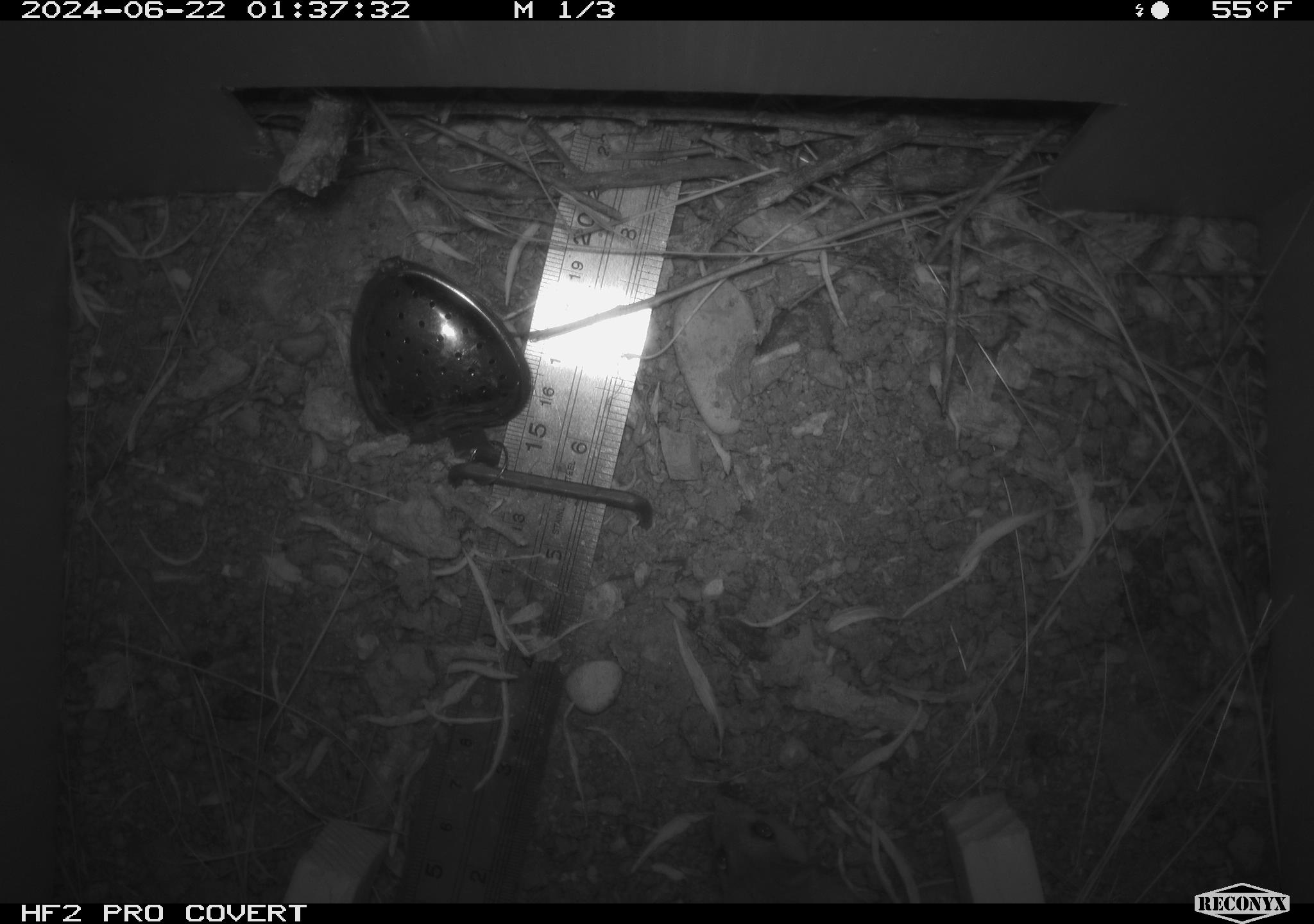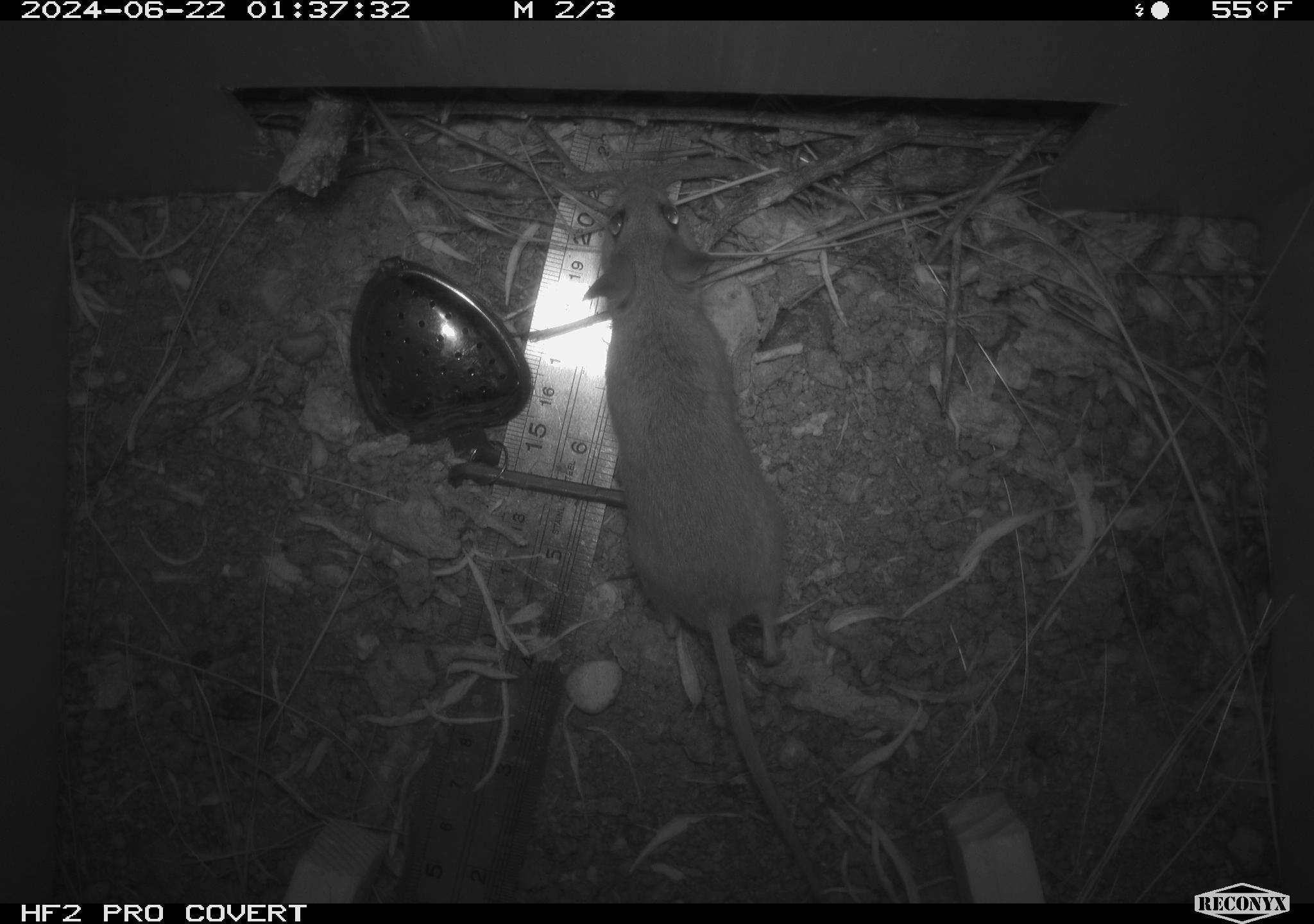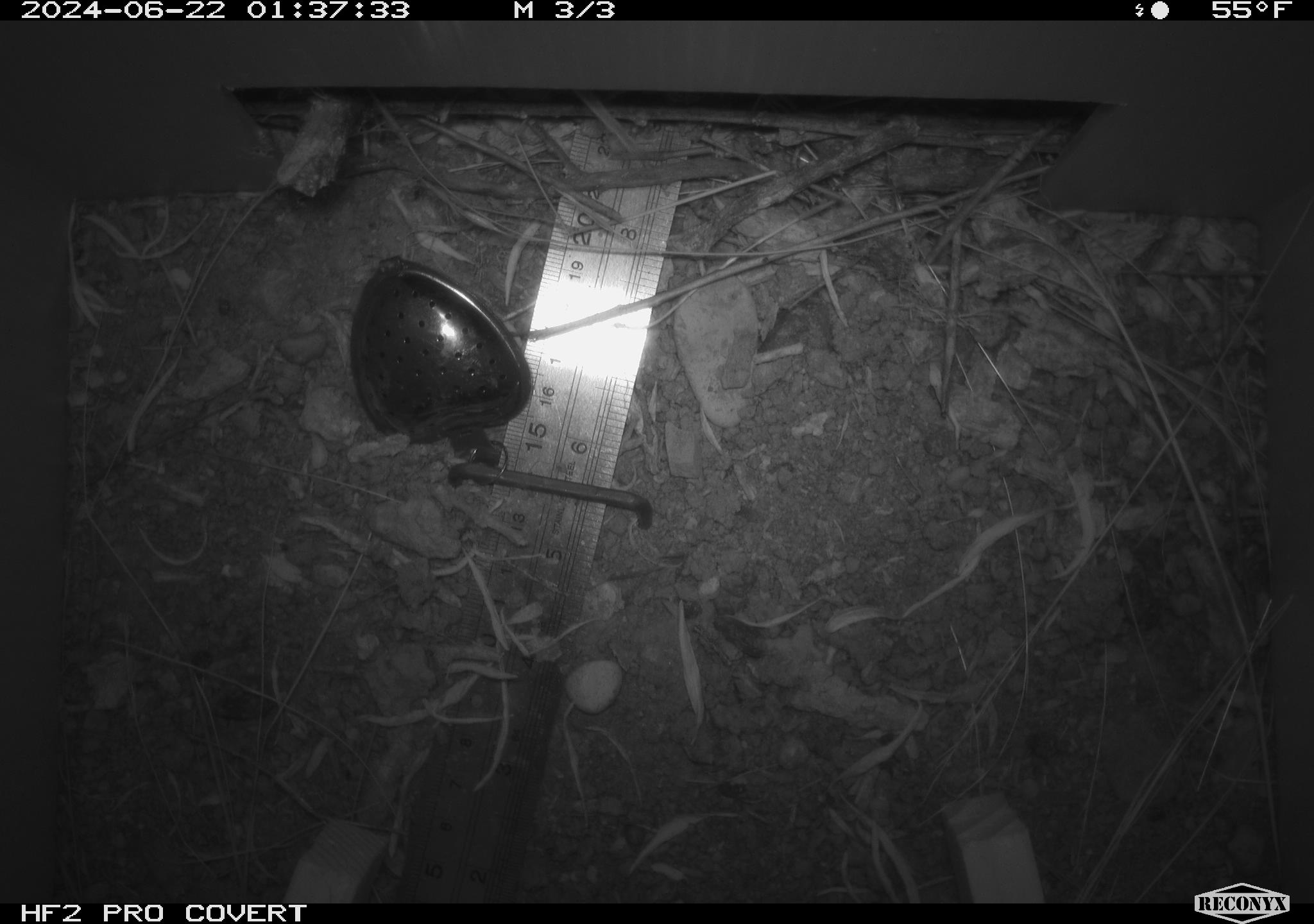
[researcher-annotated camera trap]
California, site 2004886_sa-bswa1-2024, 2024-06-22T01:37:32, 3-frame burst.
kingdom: Animalia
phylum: Chordata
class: Mammalia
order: Rodentia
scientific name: Rodentia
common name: mouse species